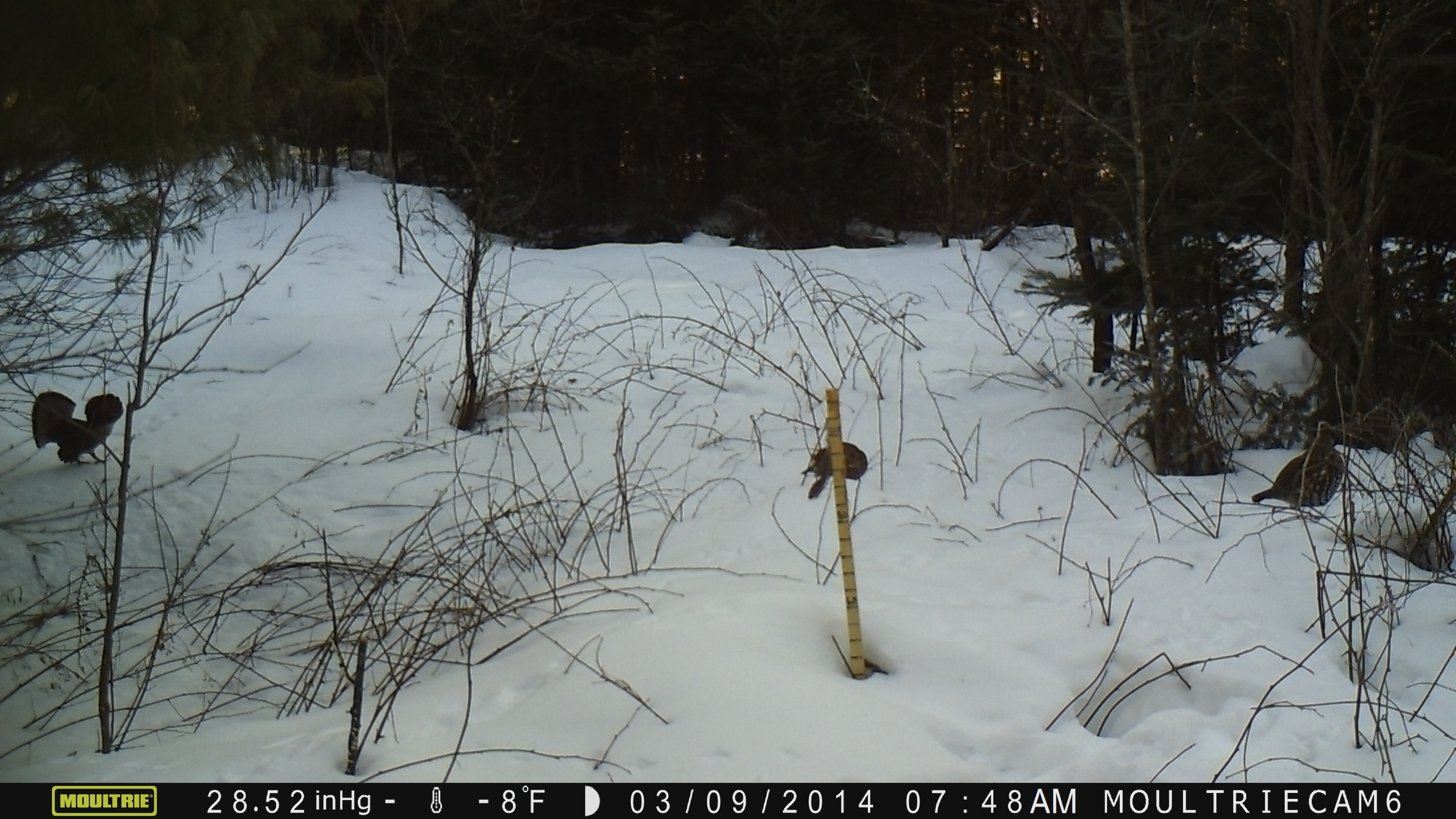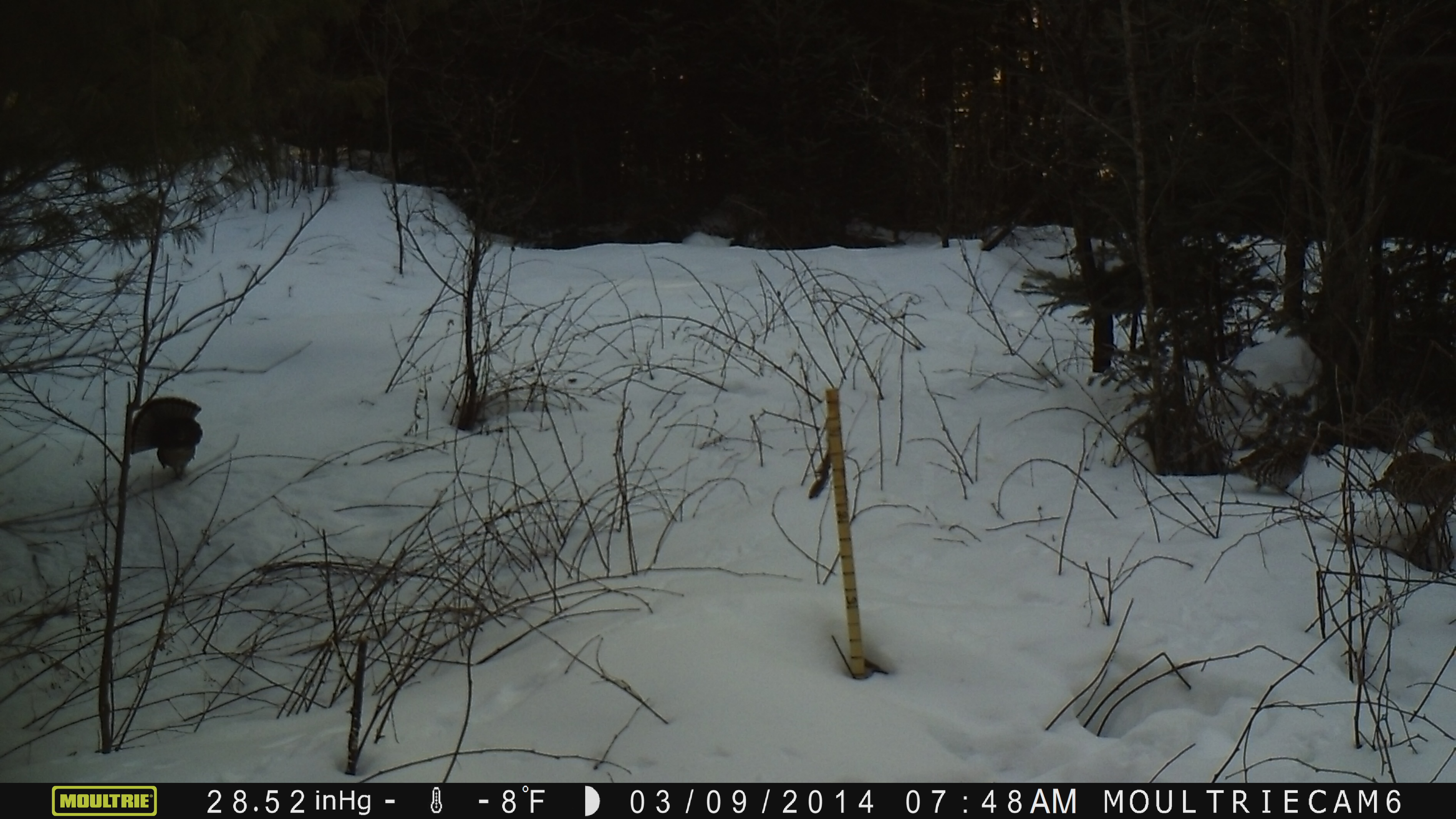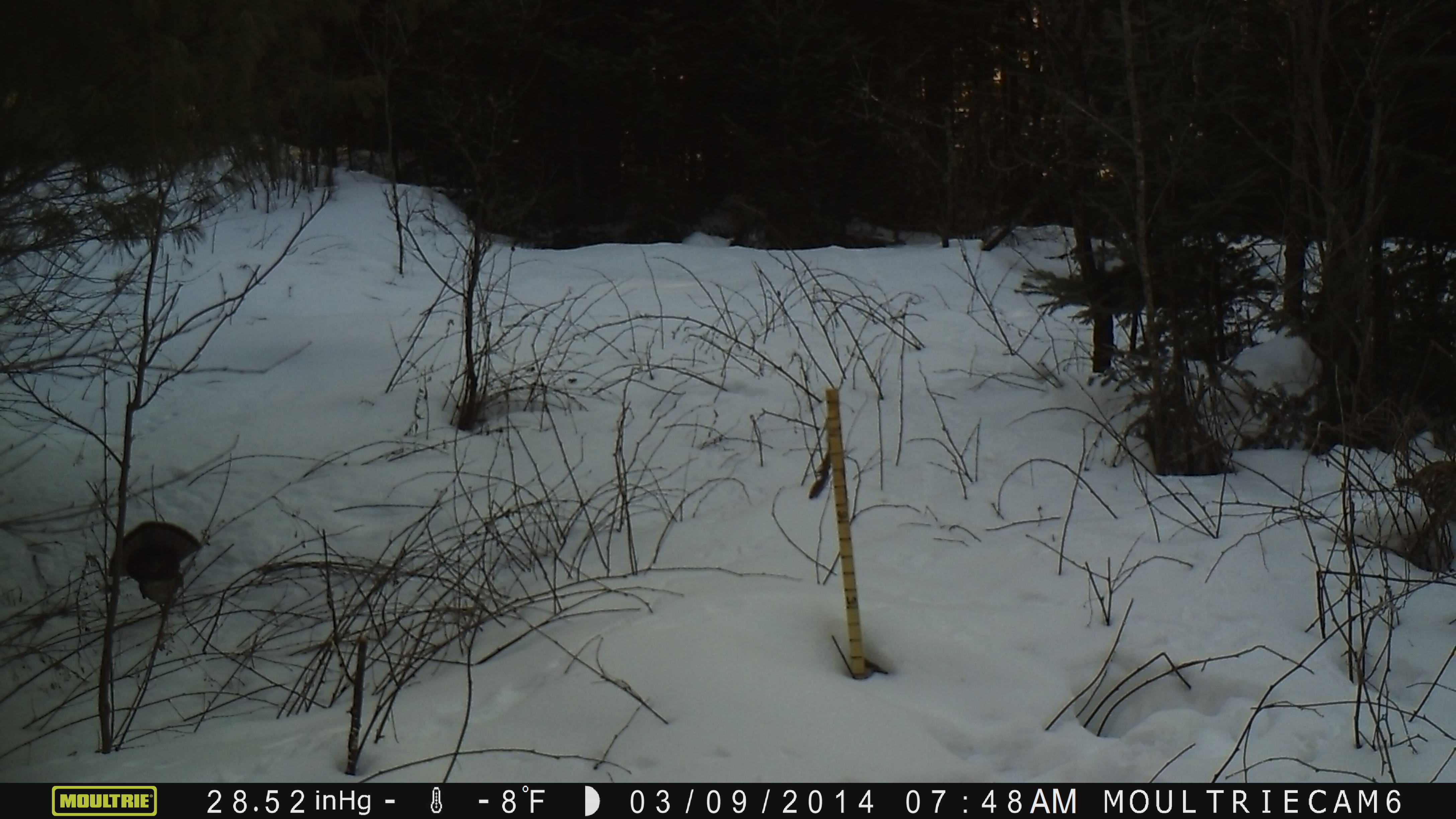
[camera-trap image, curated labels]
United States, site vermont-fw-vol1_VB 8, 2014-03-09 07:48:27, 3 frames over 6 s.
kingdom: Animalia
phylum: Chordata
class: Aves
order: Galliformes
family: Phasianidae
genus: Bonasa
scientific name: Bonasa umbellus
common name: ruffed grouse